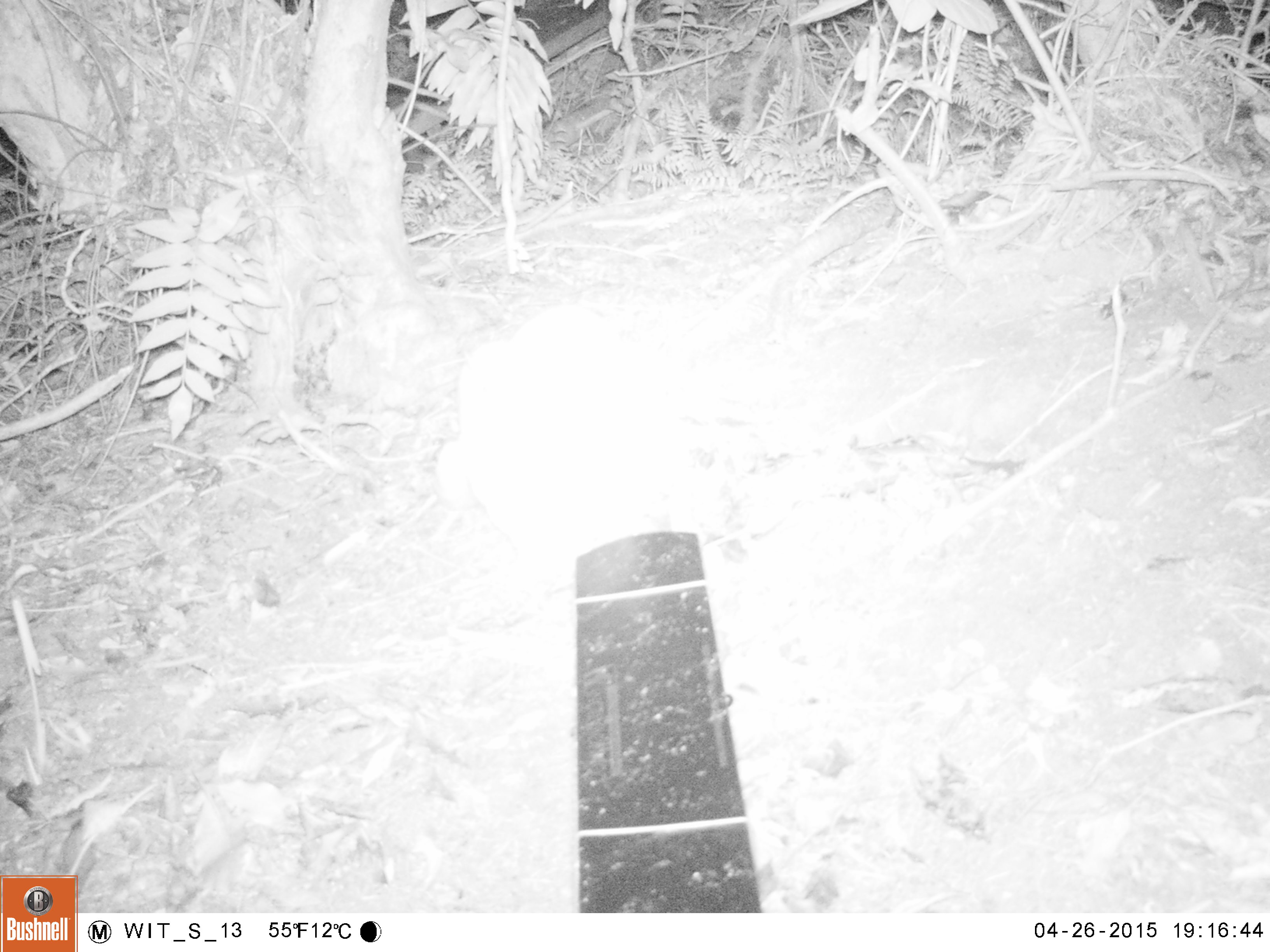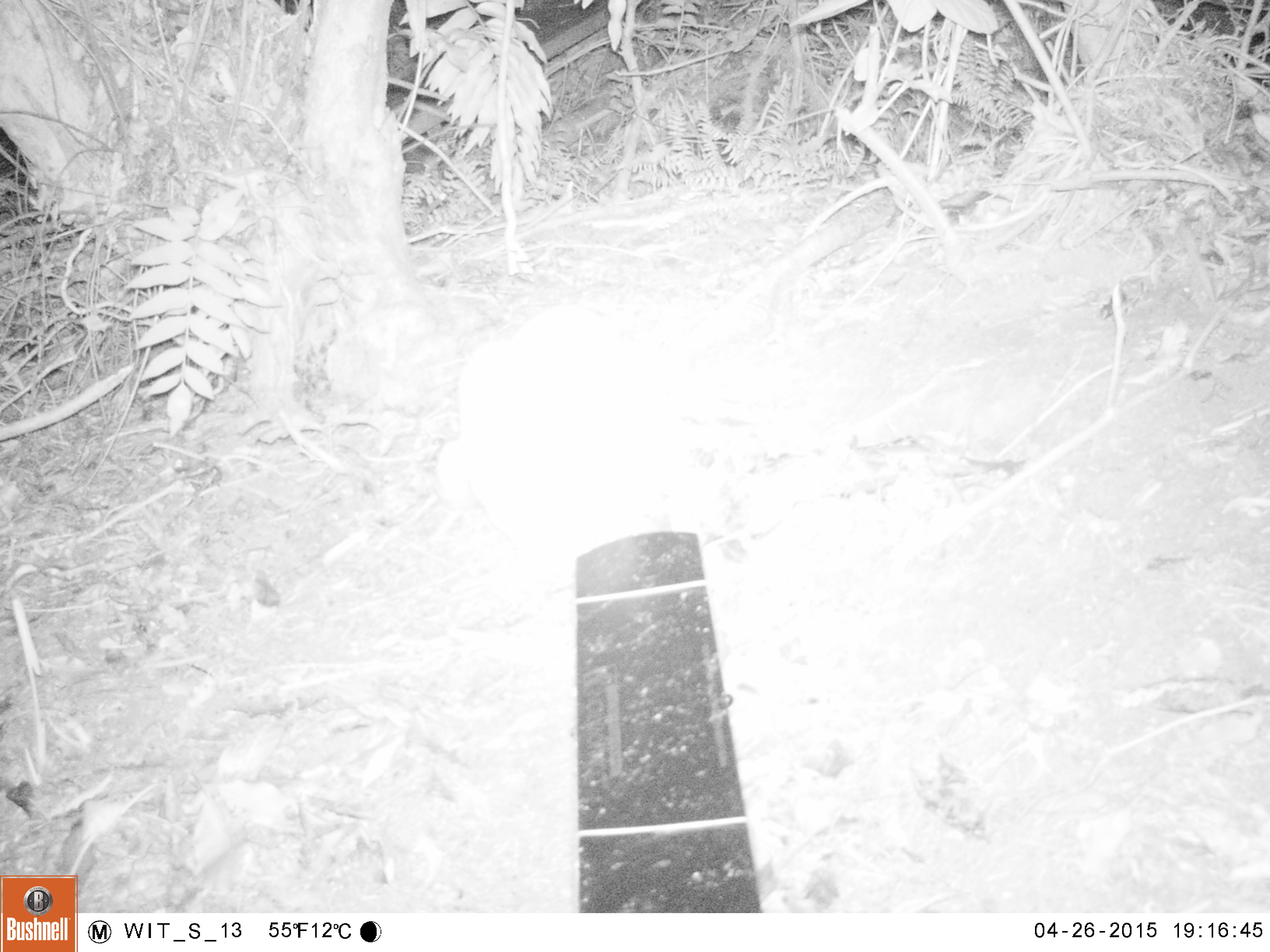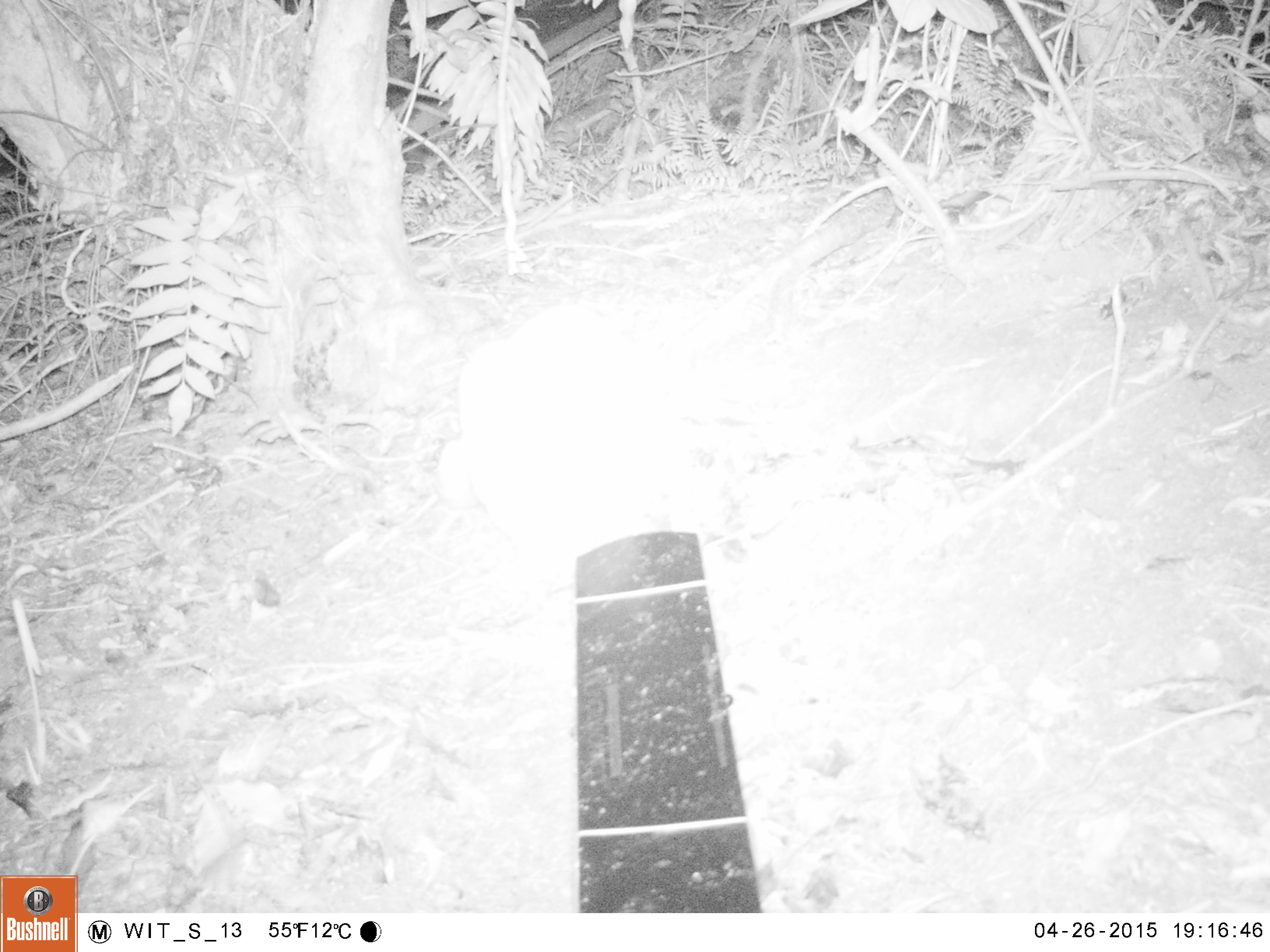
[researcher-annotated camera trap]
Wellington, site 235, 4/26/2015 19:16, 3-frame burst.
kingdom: Animalia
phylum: Chordata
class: Mammalia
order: Carnivora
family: Felidae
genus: Felis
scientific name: Felis catus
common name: cat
Cat (Felis catus).